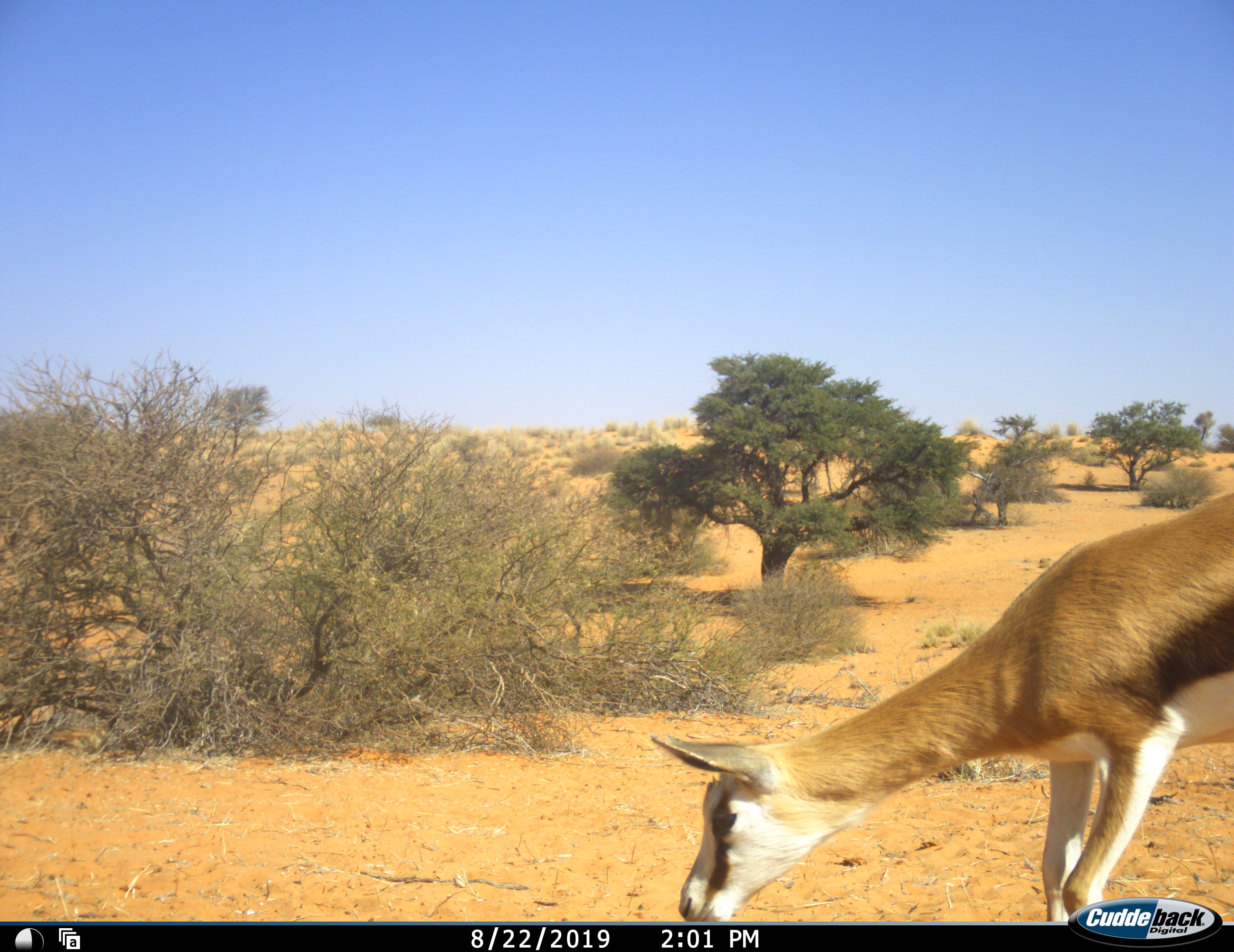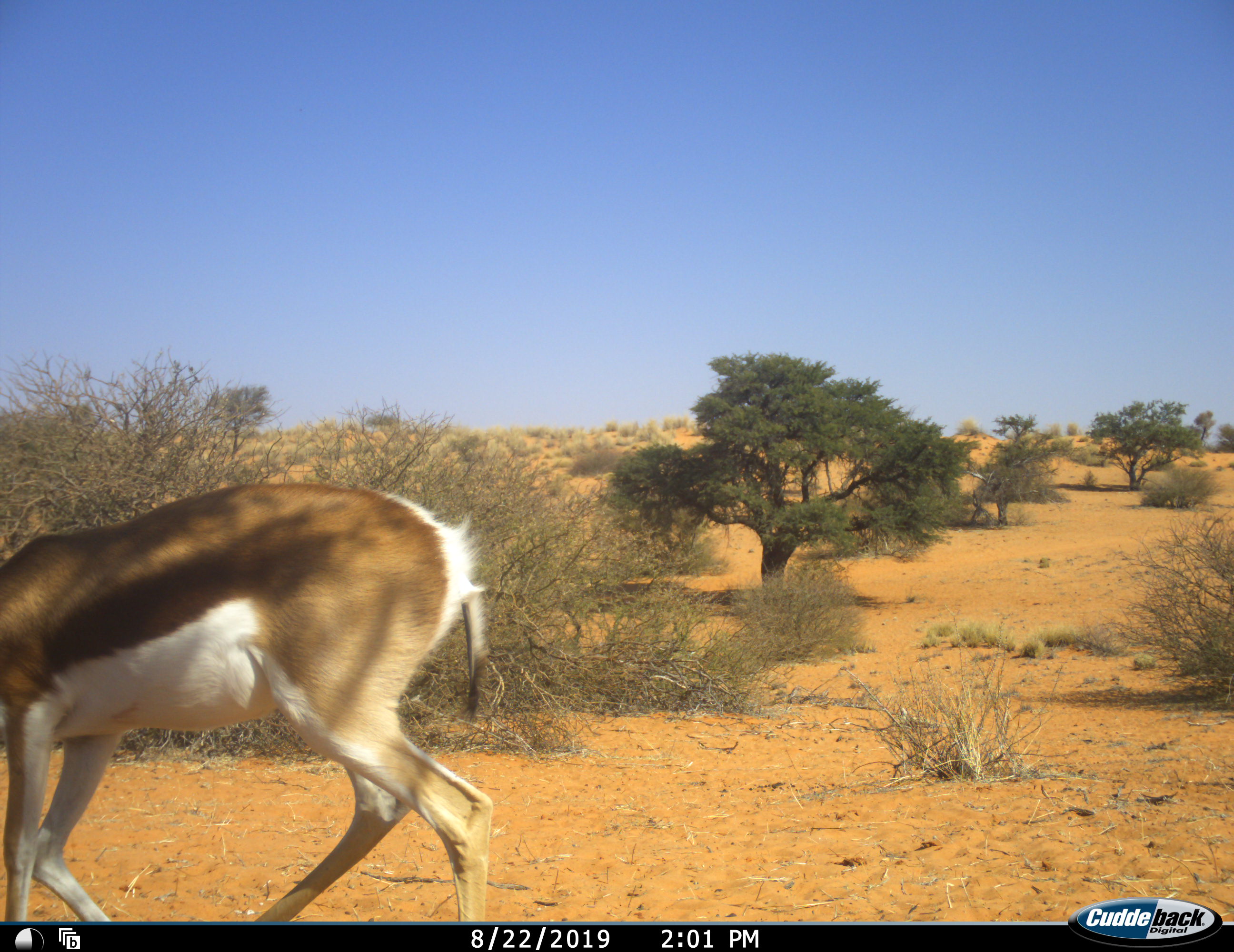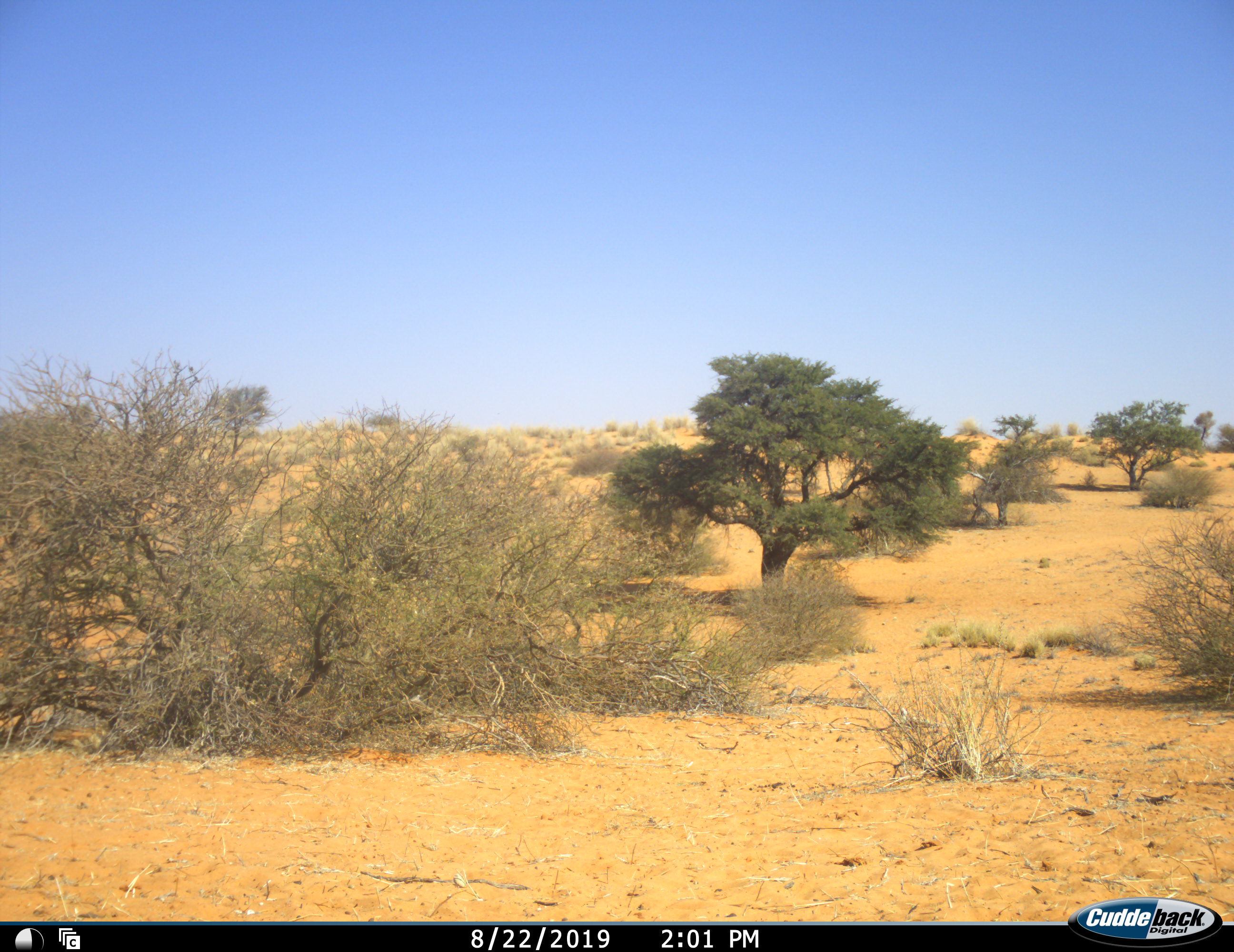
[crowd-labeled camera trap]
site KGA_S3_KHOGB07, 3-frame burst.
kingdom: Animalia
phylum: Chordata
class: Mammalia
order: Artiodactyla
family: Bovidae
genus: Antidorcas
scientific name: Antidorcas marsupialis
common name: springbok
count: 1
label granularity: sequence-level